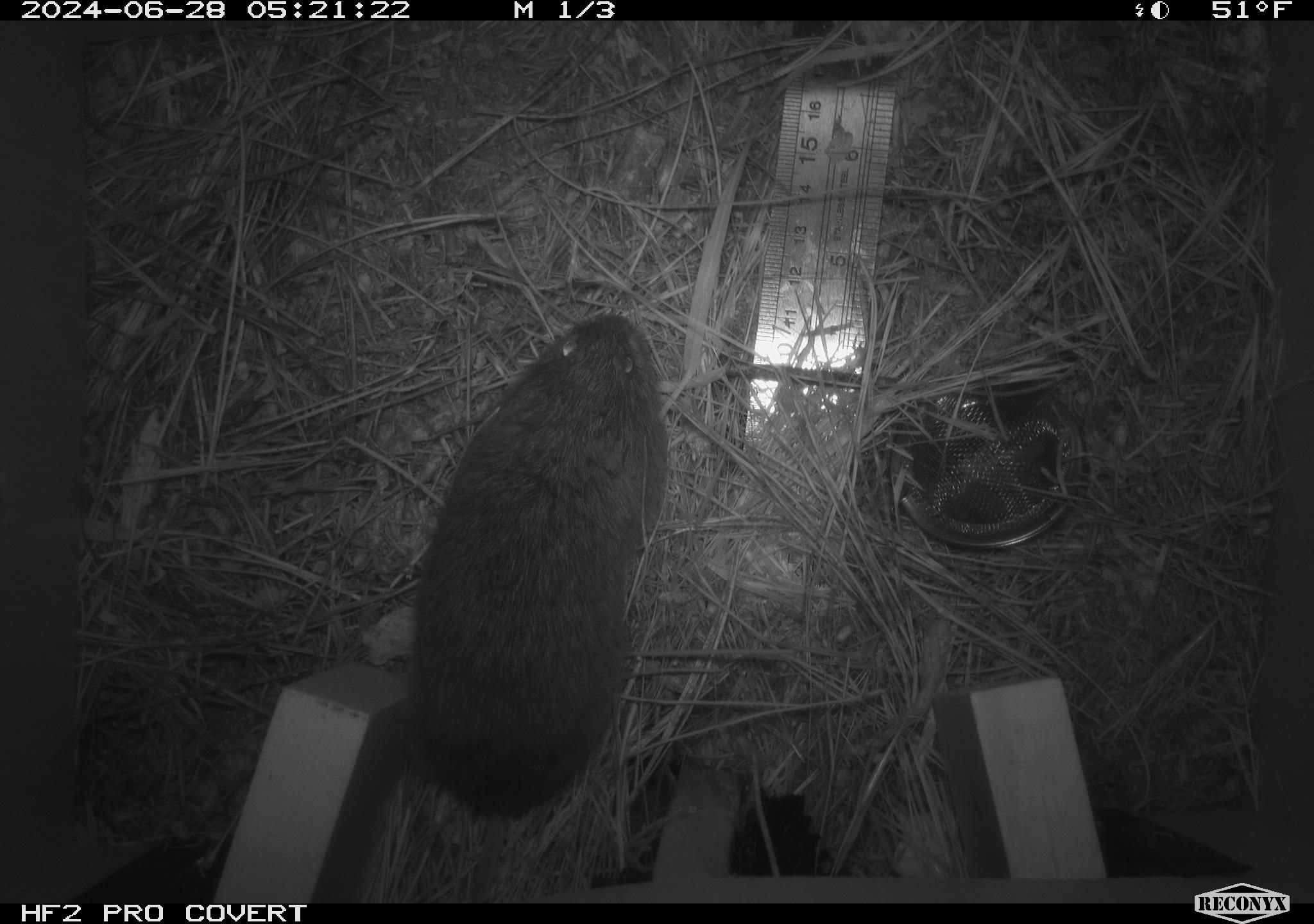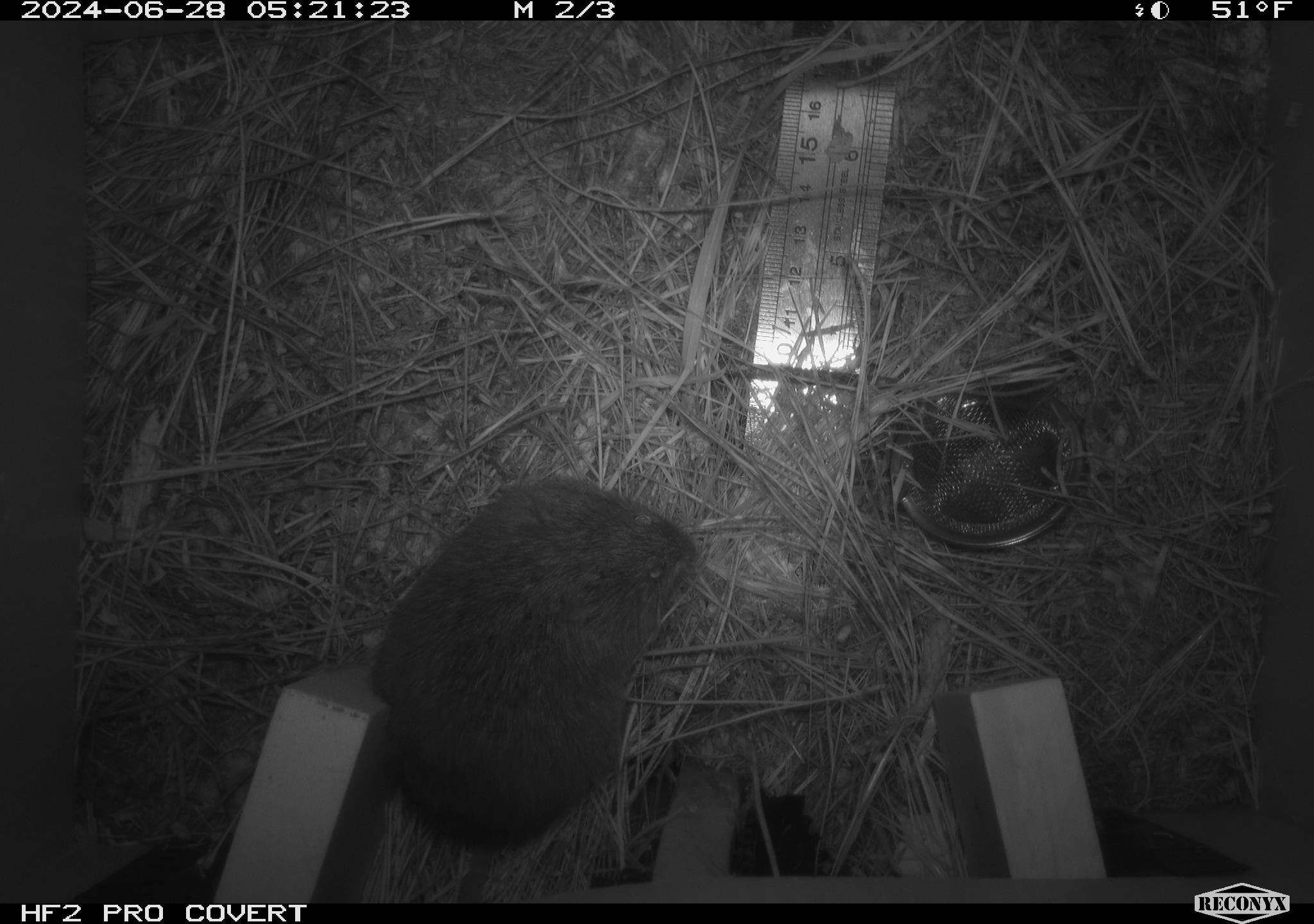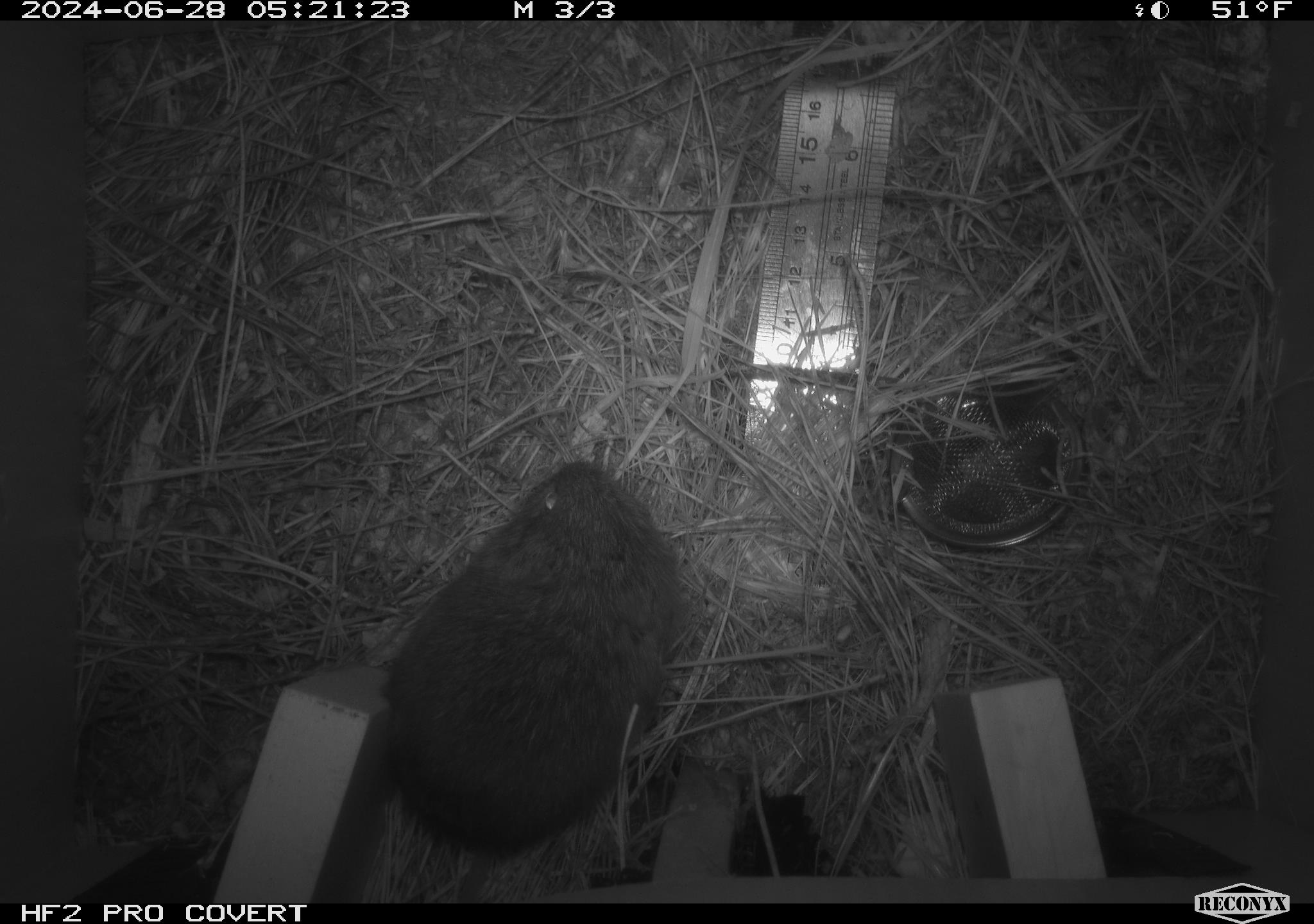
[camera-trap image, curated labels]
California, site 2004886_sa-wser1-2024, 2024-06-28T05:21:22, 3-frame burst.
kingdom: Animalia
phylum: Chordata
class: Mammalia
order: Rodentia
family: Cricetidae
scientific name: Arvicolinae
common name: voles, lemmings, and muskrats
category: arvicolinae subfamily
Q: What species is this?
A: Arvicolinae subfamily (voles, lemmings, and muskrats) (Arvicolinae).